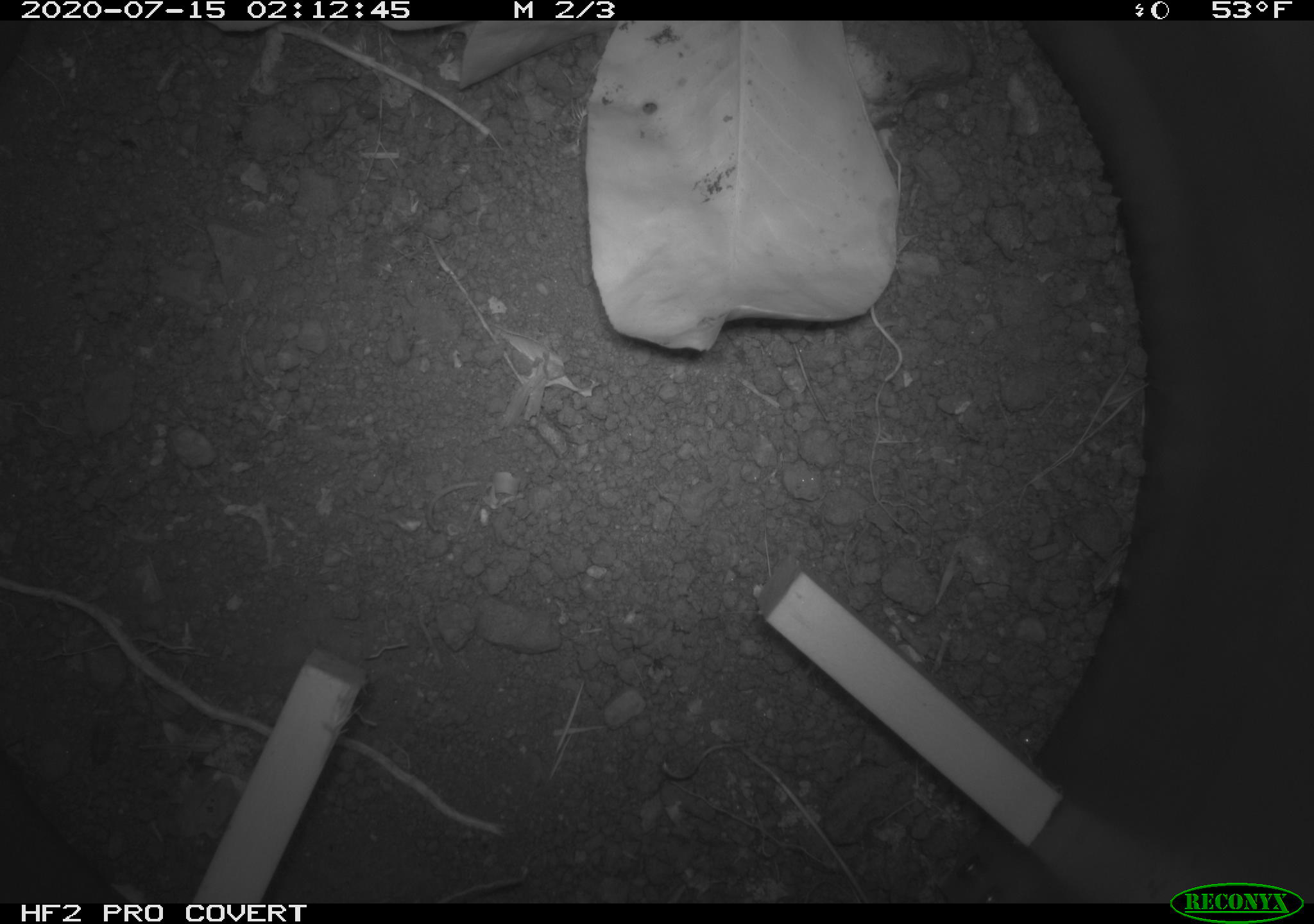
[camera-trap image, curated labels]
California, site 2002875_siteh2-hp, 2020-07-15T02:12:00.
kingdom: Animalia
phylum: Arthropoda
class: Insecta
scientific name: Insecta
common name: insect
Insect (Insecta).